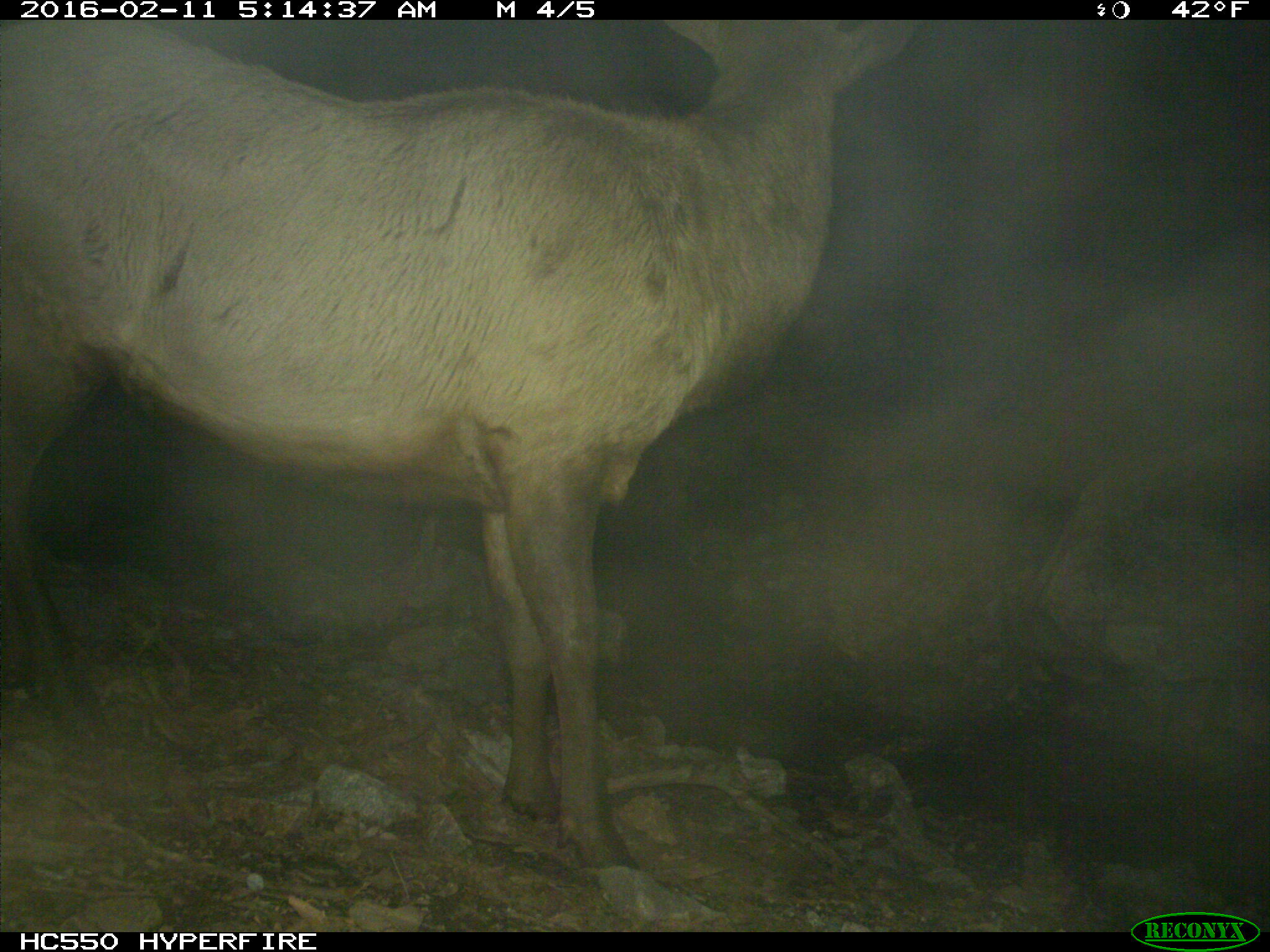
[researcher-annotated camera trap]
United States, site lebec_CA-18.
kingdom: Animalia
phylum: Chordata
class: Mammalia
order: Artiodactyla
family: Cervidae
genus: Cervus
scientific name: Cervus canadensis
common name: elk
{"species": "Cervus canadensis (elk)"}